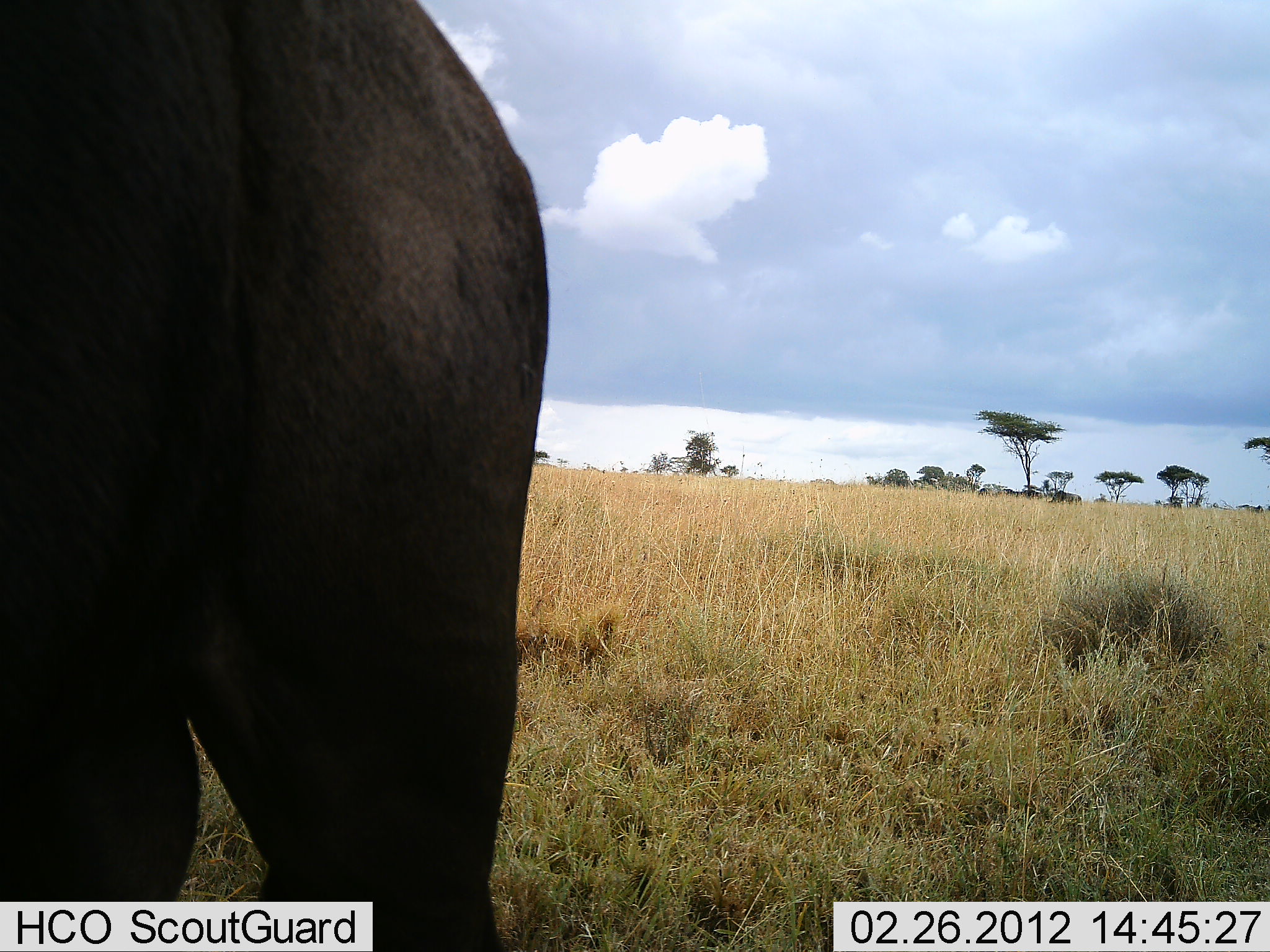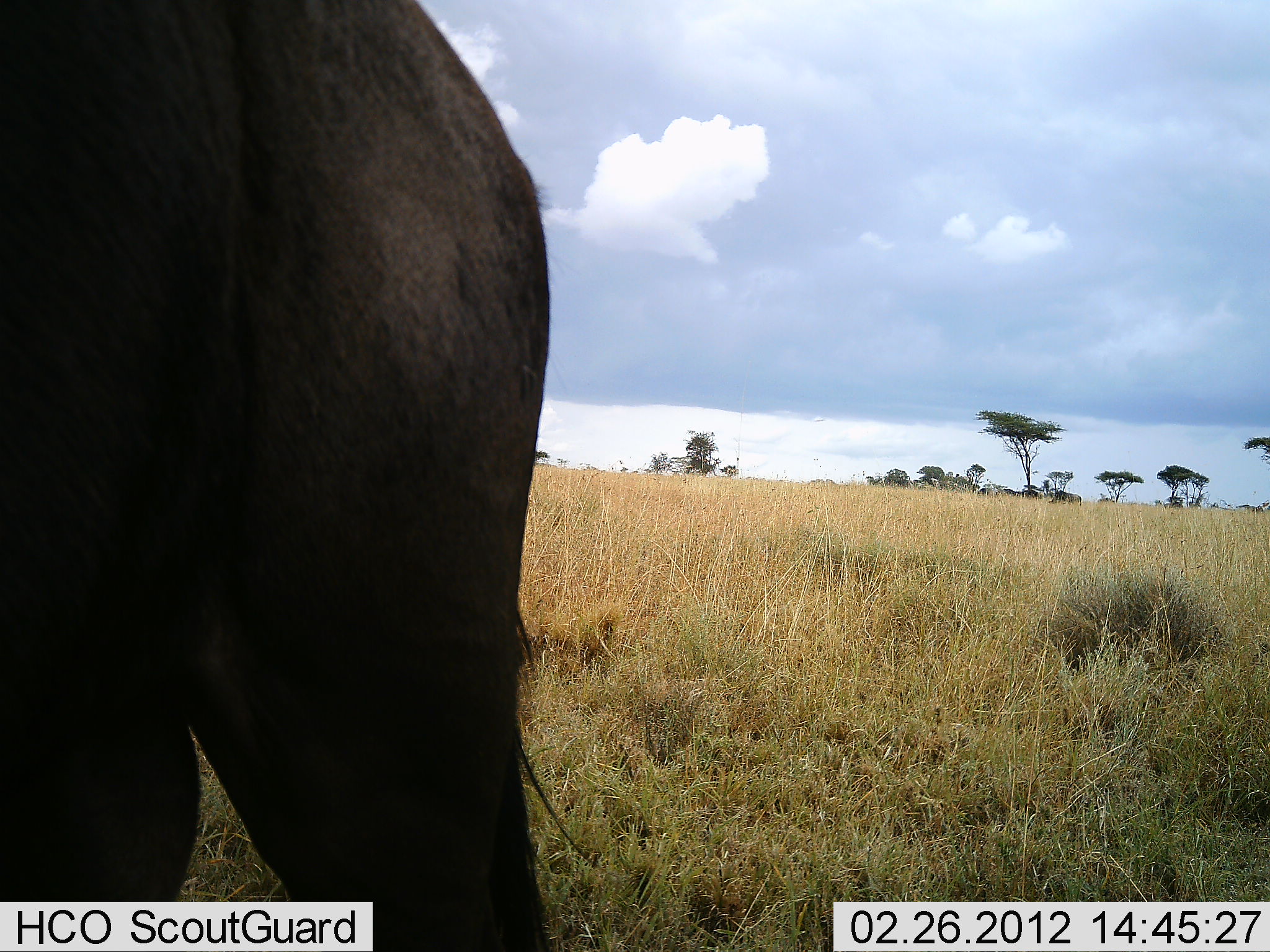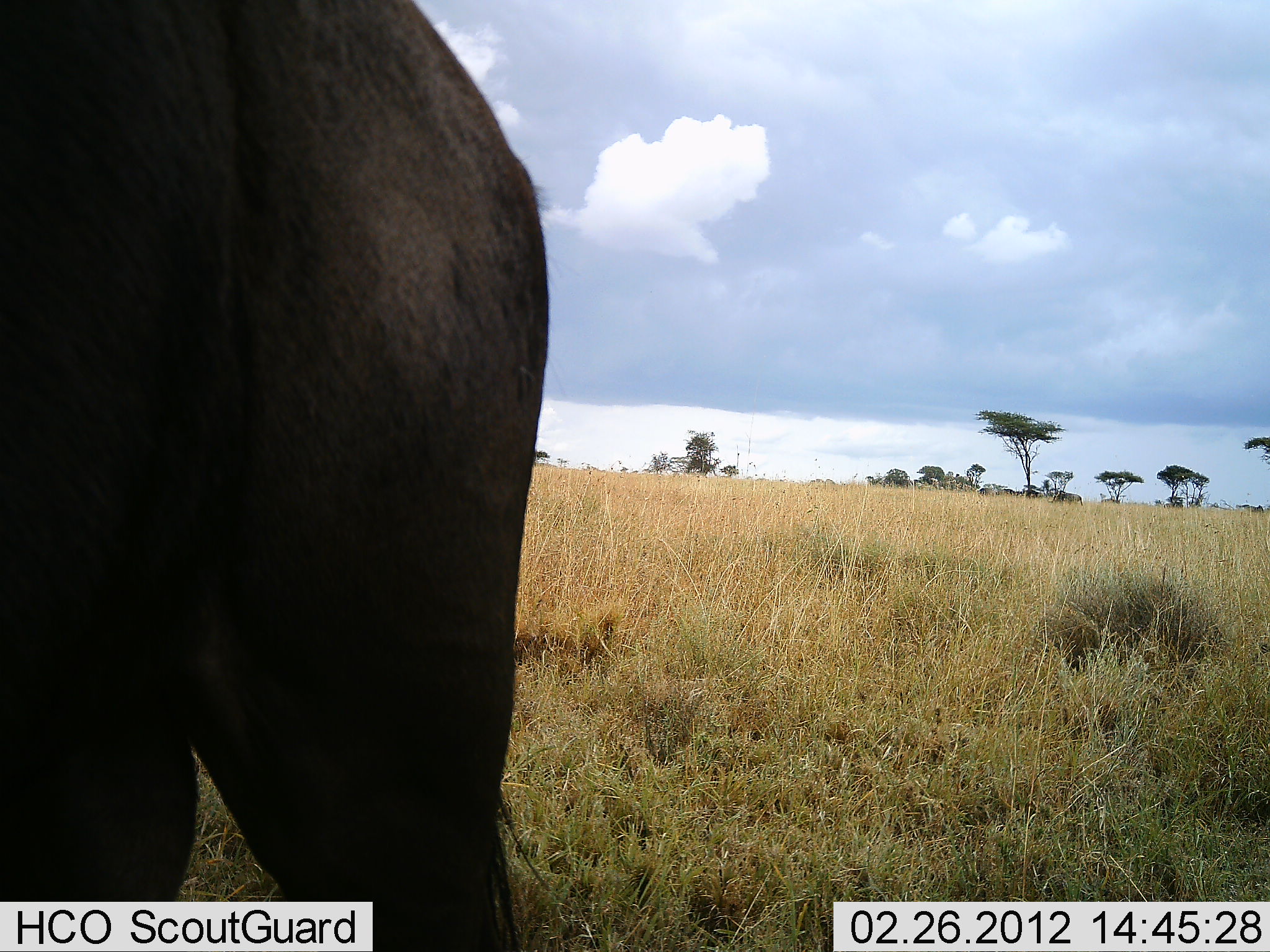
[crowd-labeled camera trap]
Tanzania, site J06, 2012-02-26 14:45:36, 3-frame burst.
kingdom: Animalia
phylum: Chordata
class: Mammalia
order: Artiodactyla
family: Bovidae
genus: Connochaetes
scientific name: Connochaetes taurinus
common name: blue wildebeest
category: wildebeest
Wildebeest (blue wildebeest) (Connochaetes taurinus), count 1. Behavior (volunteer vote fractions): standing 100%, resting 0%, moving 0%, interacting 0%. Young present (vote fraction): 0%. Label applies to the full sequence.